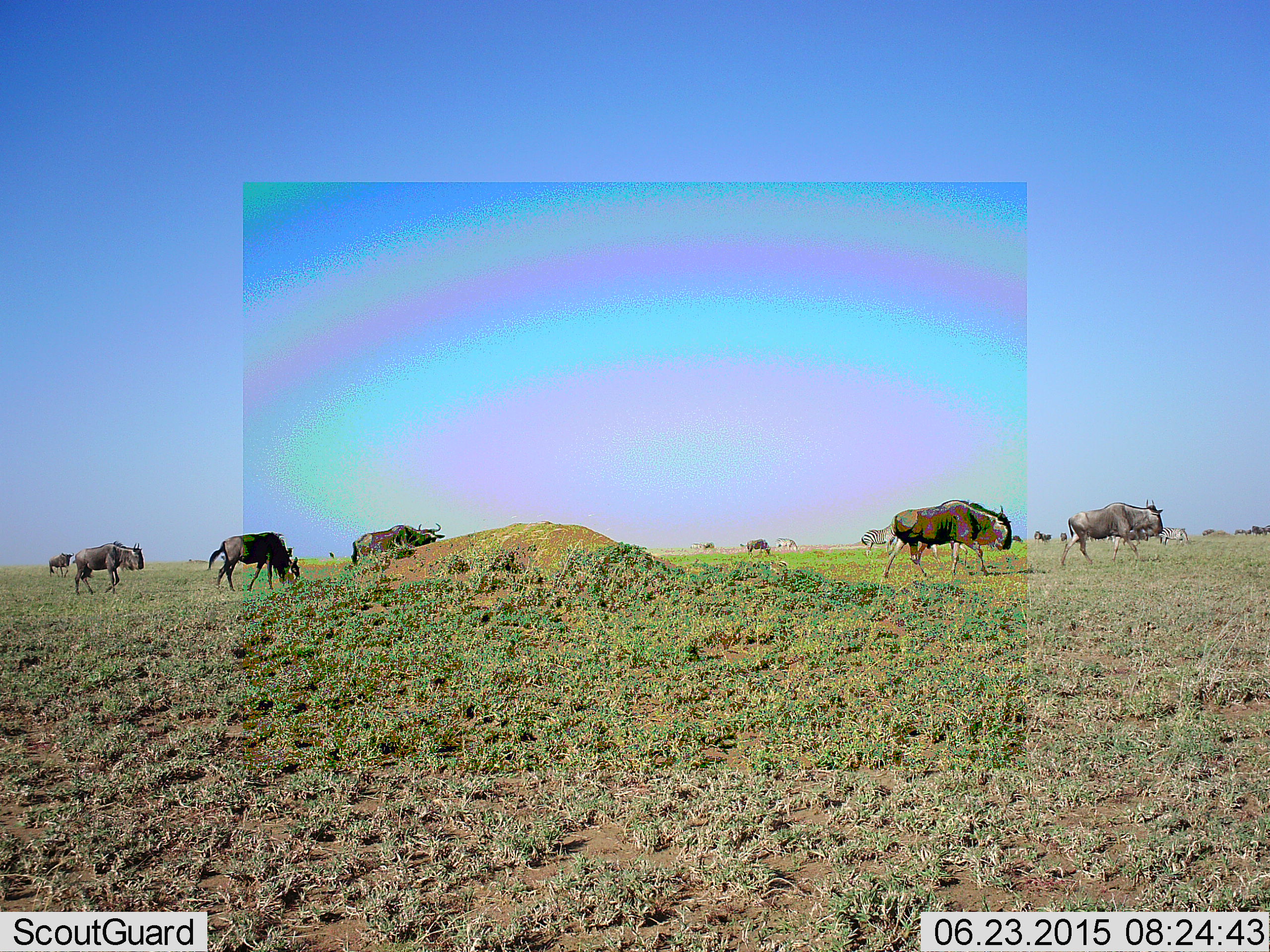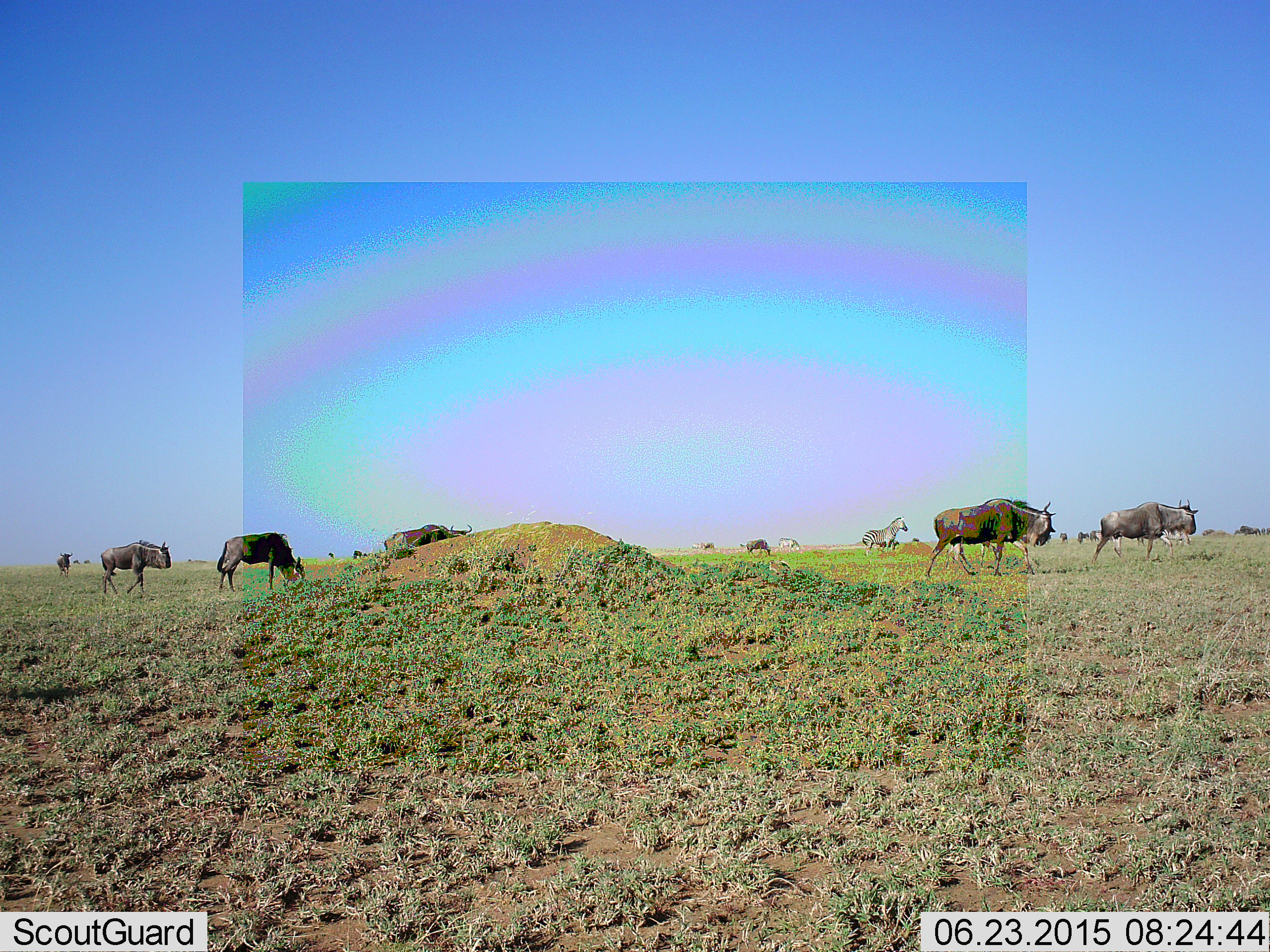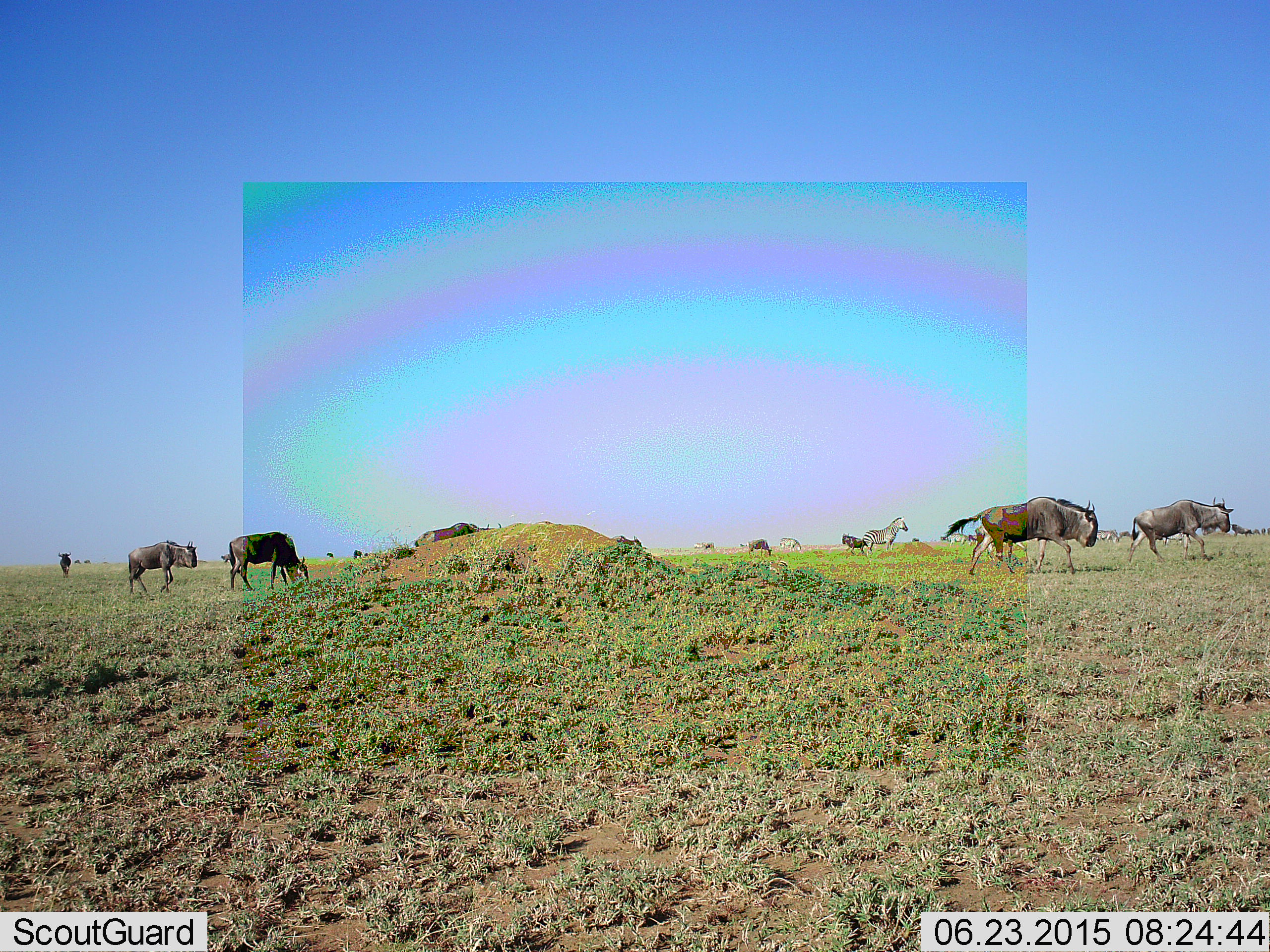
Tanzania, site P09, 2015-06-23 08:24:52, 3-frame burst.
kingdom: Animalia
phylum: Chordata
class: Mammalia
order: Artiodactyla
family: Bovidae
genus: Connochaetes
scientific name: Connochaetes taurinus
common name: blue wildebeest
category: wildebeest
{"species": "wildebeest (blue wildebeest) (Connochaetes taurinus)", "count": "11-50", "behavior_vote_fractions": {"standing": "7%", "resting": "0%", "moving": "100%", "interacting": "0%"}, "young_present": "7%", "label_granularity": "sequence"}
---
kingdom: Animalia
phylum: Chordata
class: Mammalia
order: Perissodactyla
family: Equidae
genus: Equus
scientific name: Equus quagga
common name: plains zebra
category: zebra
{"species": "zebra (plains zebra) (Equus quagga)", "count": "2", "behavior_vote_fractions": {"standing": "60%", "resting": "0%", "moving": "40%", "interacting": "0%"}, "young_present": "0%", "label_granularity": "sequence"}